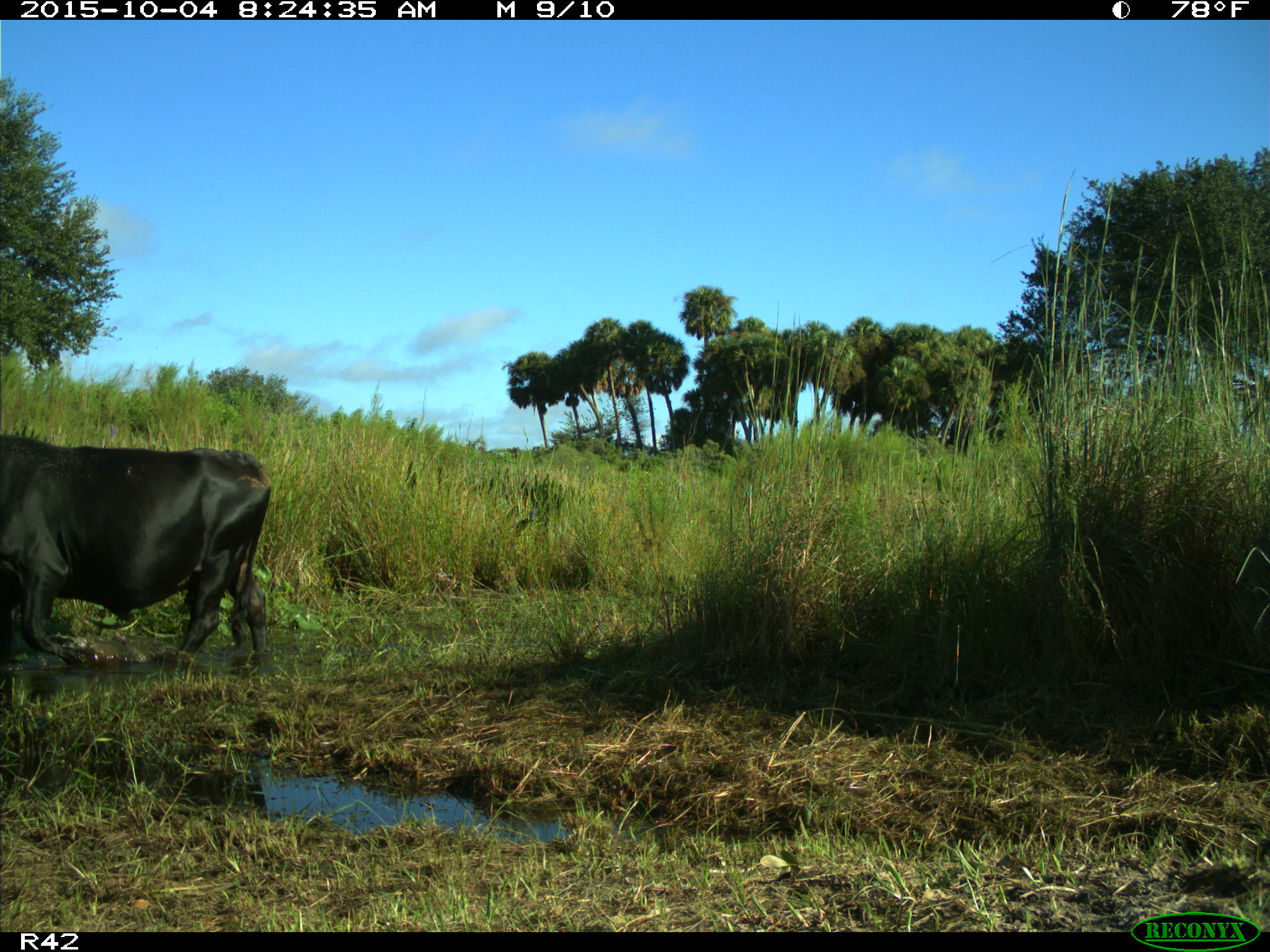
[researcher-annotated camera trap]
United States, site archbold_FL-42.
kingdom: Animalia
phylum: Chordata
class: Mammalia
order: Artiodactyla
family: Bovidae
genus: Bos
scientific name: Bos taurus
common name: domestic cow